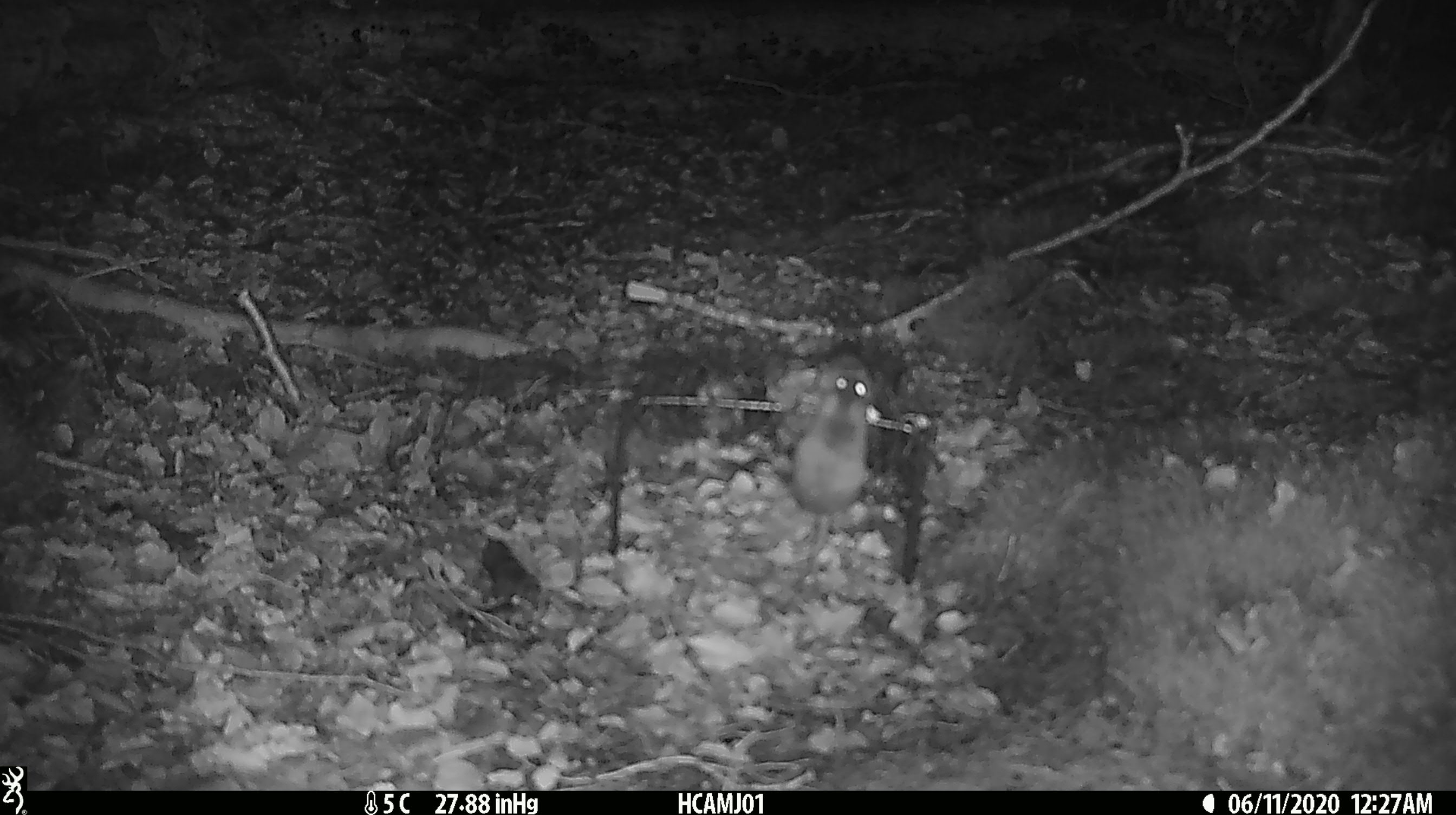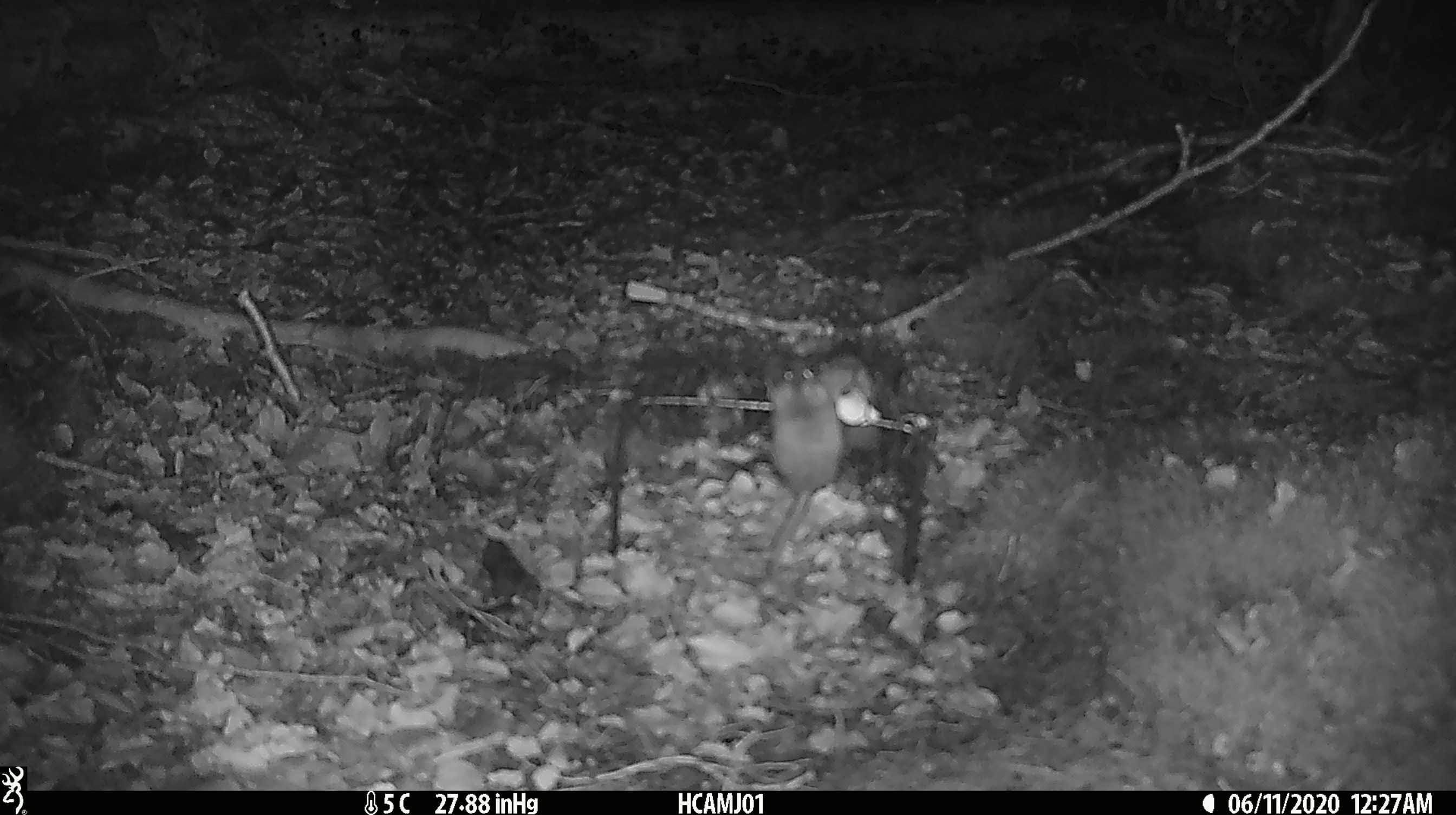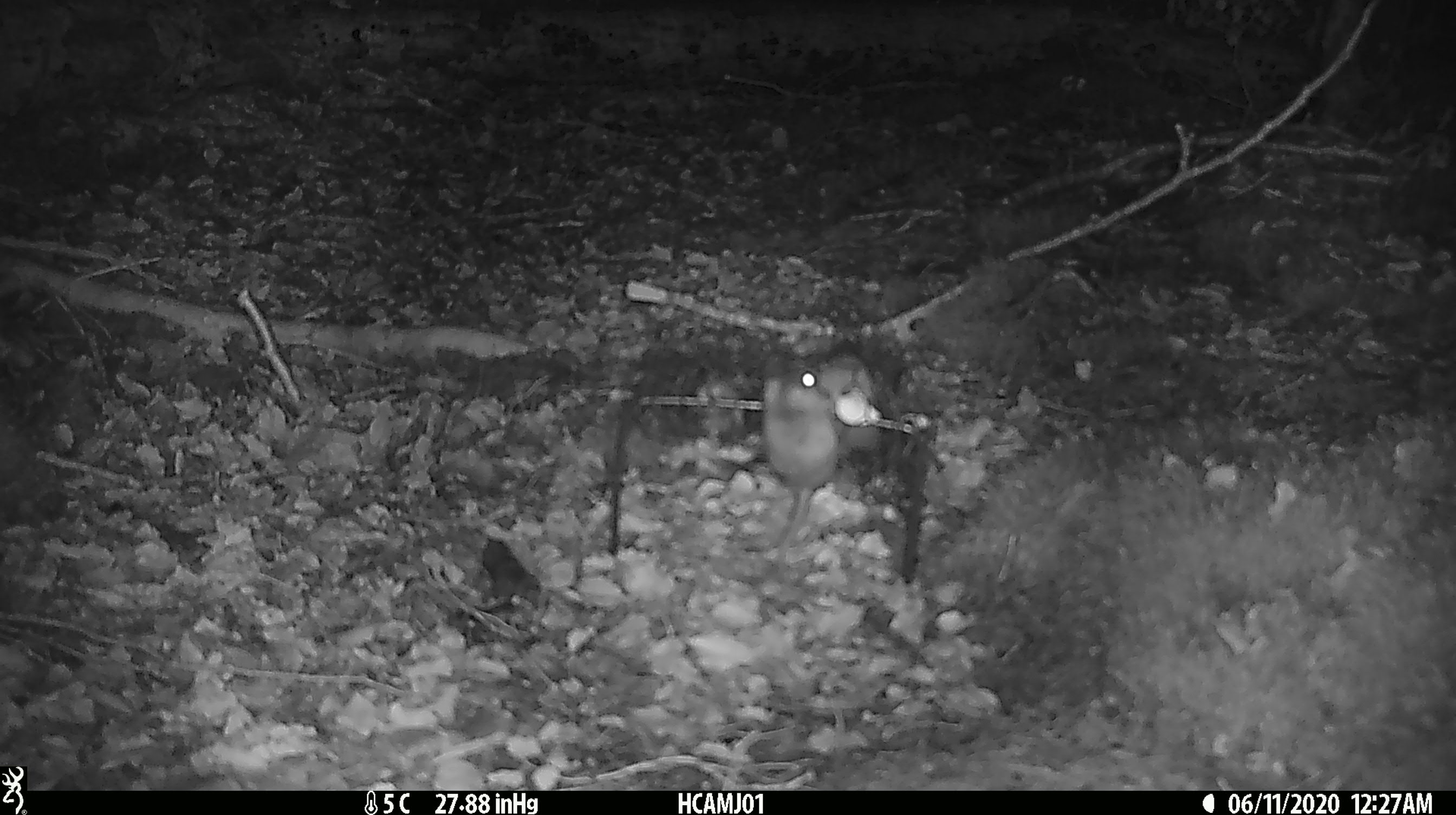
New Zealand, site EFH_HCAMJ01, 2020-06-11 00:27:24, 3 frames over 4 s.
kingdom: Animalia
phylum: Chordata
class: Mammalia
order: Rodentia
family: Muridae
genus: Mus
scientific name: Mus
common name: mouse